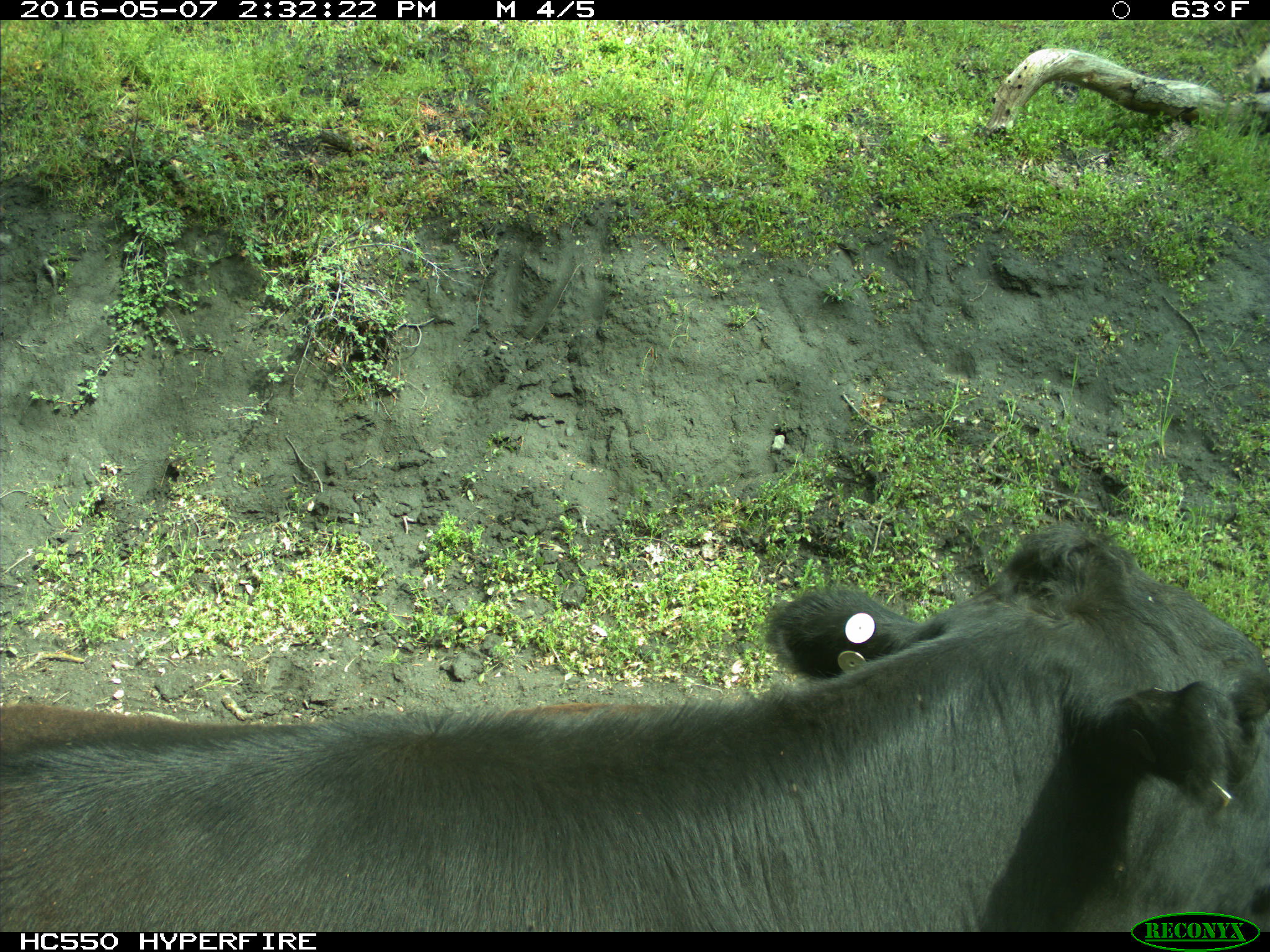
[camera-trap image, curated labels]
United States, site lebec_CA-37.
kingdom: Animalia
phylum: Chordata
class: Mammalia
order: Artiodactyla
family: Bovidae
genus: Bos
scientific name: Bos taurus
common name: domestic cow